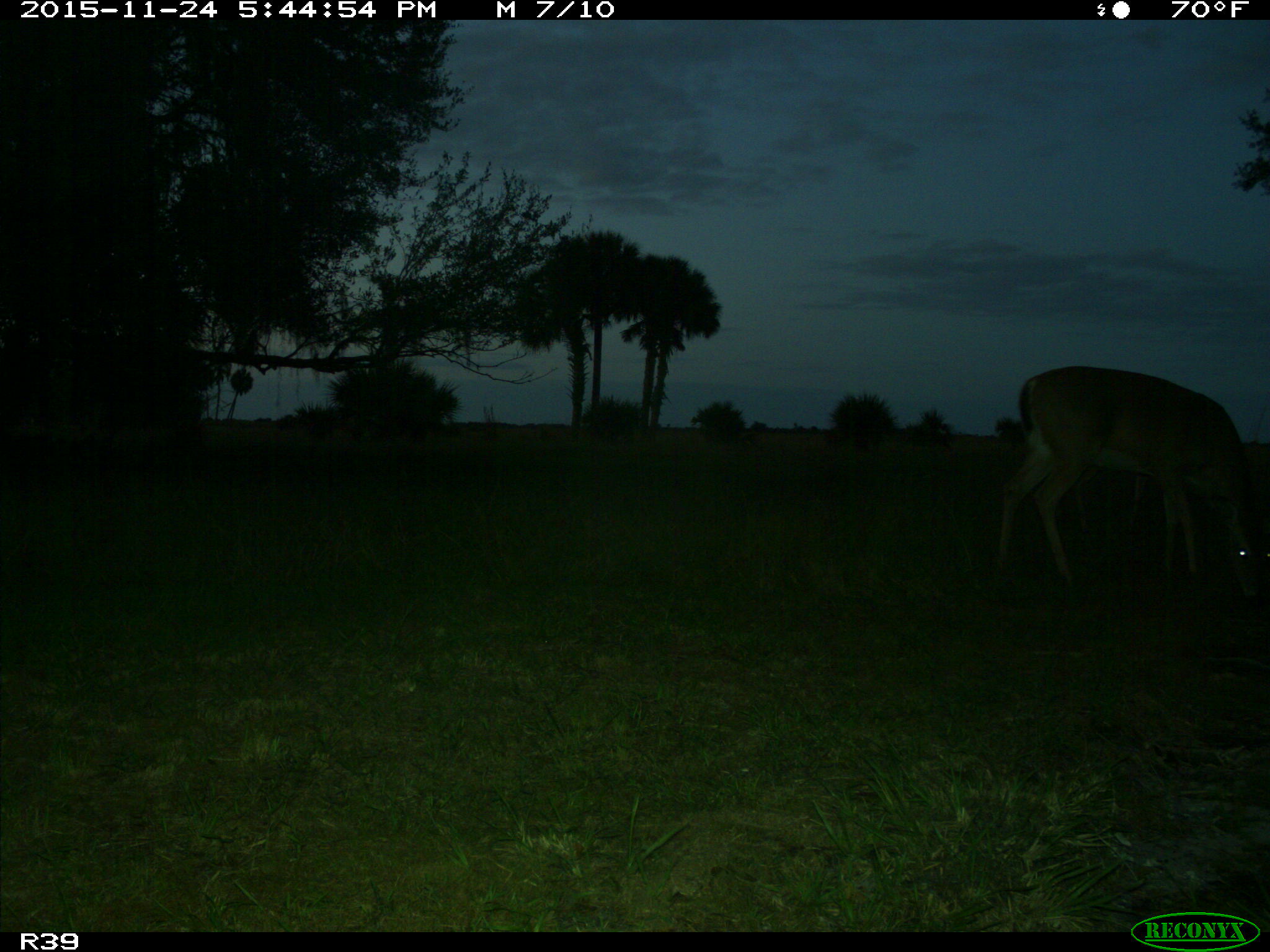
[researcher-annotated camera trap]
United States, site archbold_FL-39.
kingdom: Animalia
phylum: Chordata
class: Mammalia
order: Artiodactyla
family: Cervidae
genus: Odocoileus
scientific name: Odocoileus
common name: deer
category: unidentified deer